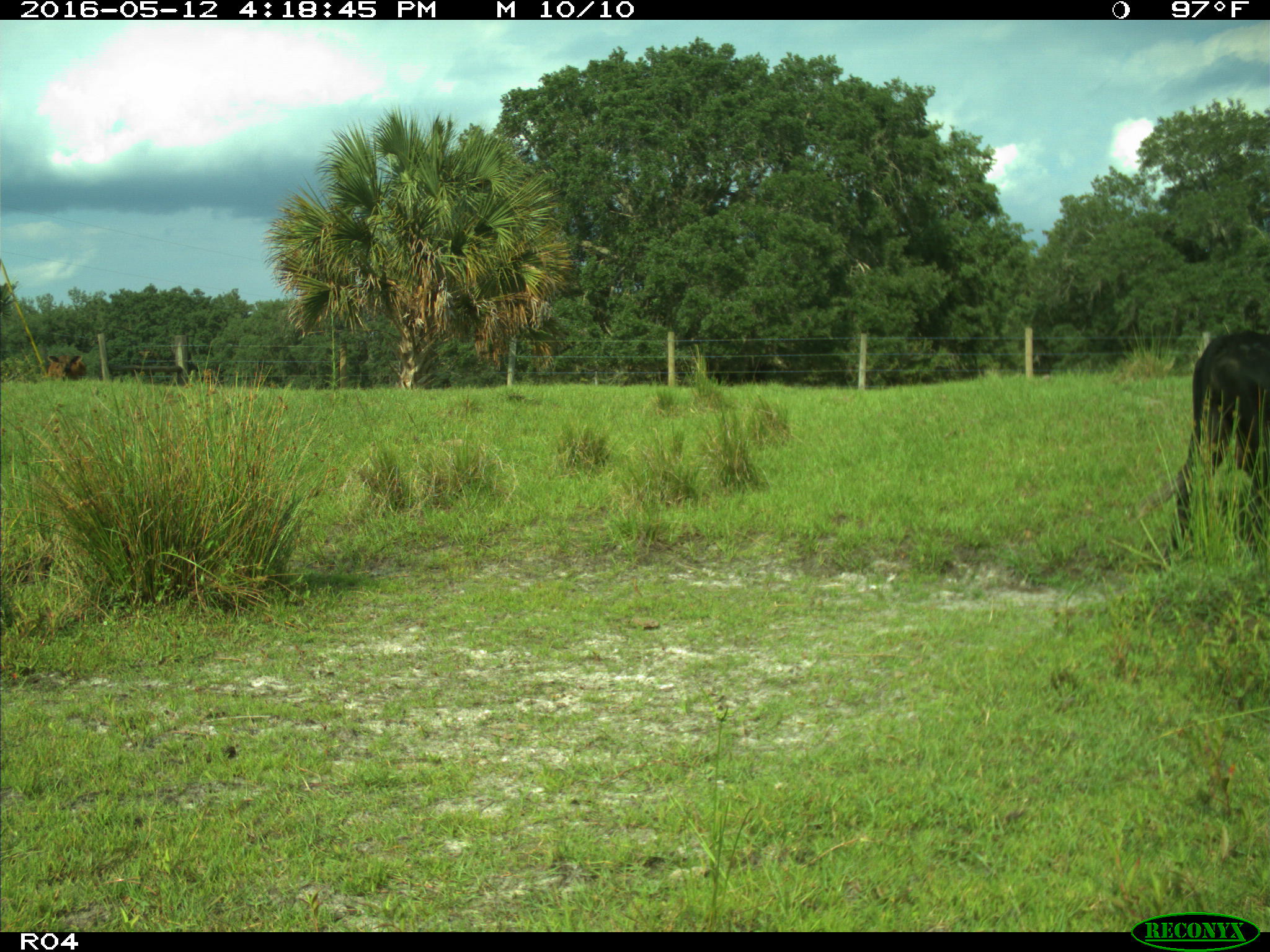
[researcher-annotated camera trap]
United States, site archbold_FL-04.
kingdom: Animalia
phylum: Chordata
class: Mammalia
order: Artiodactyla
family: Bovidae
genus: Bos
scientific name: Bos taurus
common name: domestic cow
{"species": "Bos taurus (domestic cow)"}